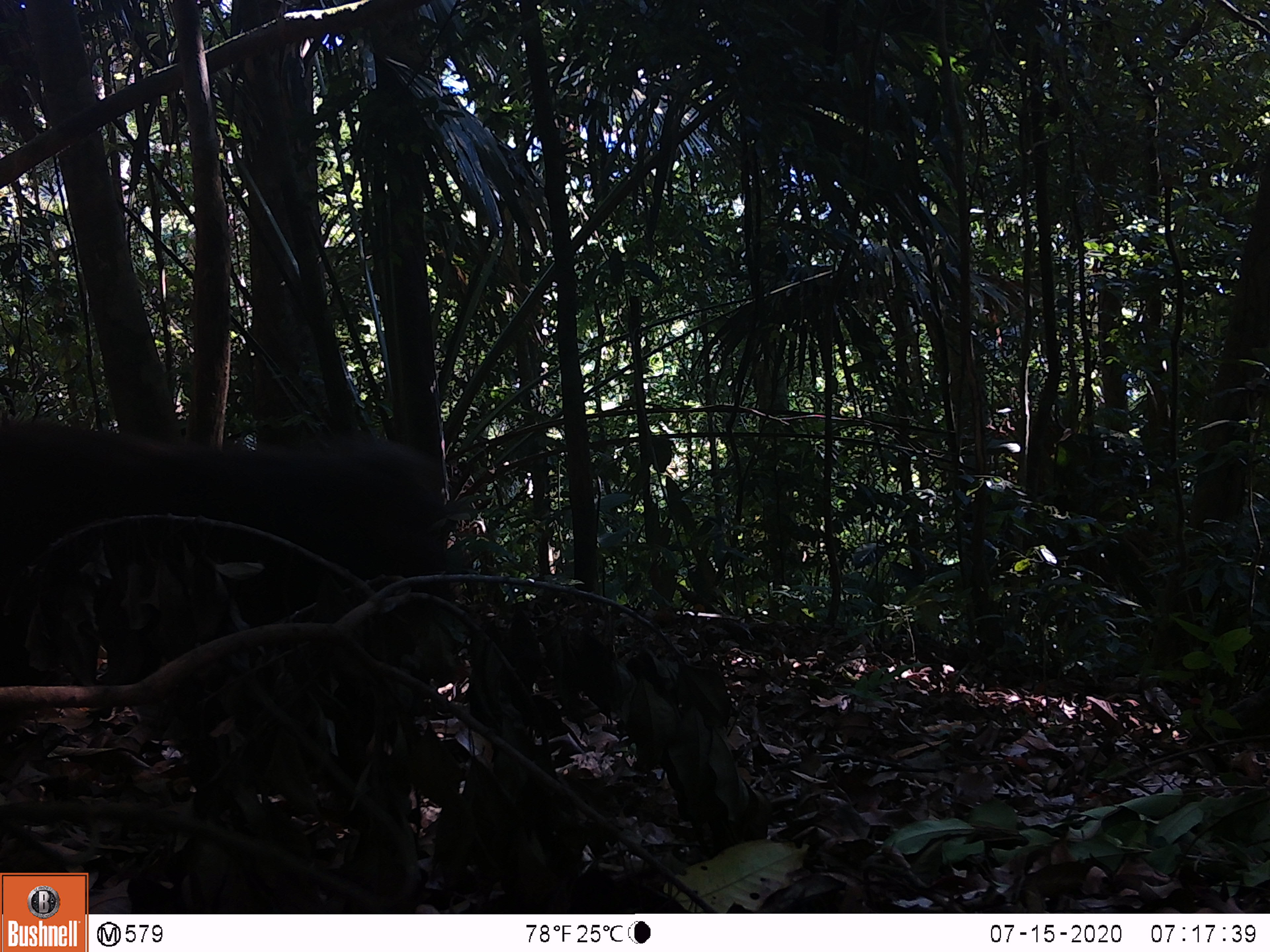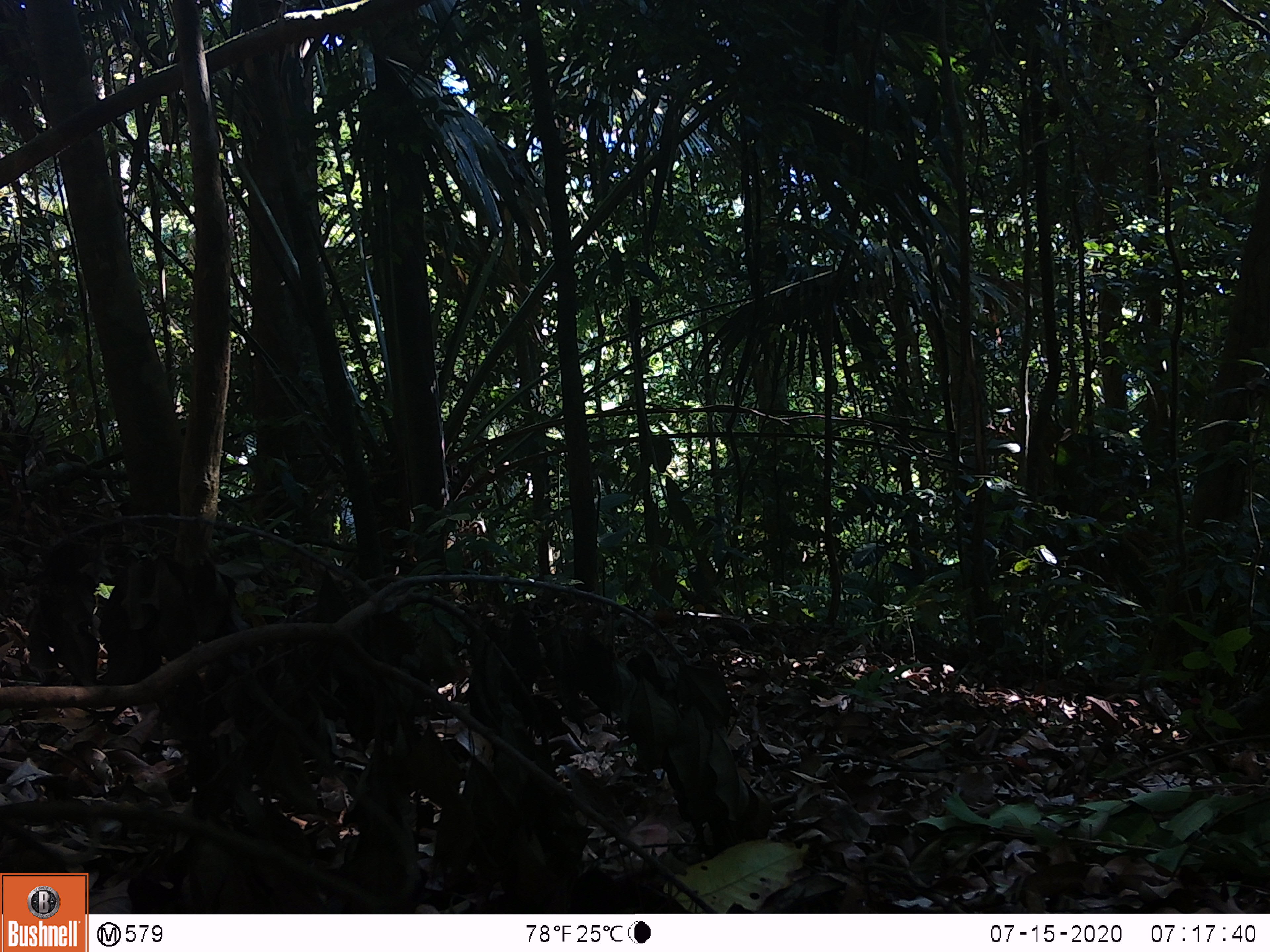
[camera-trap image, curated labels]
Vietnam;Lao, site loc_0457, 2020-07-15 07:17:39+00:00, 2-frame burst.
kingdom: Animalia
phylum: Chordata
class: Mammalia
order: Primates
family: Cercopithecidae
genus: Macaca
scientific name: Macaca arctoides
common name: stump-tailed macaque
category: stump tailed macaque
Stump tailed macaque (stump-tailed macaque) (Macaca arctoides). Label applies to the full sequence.